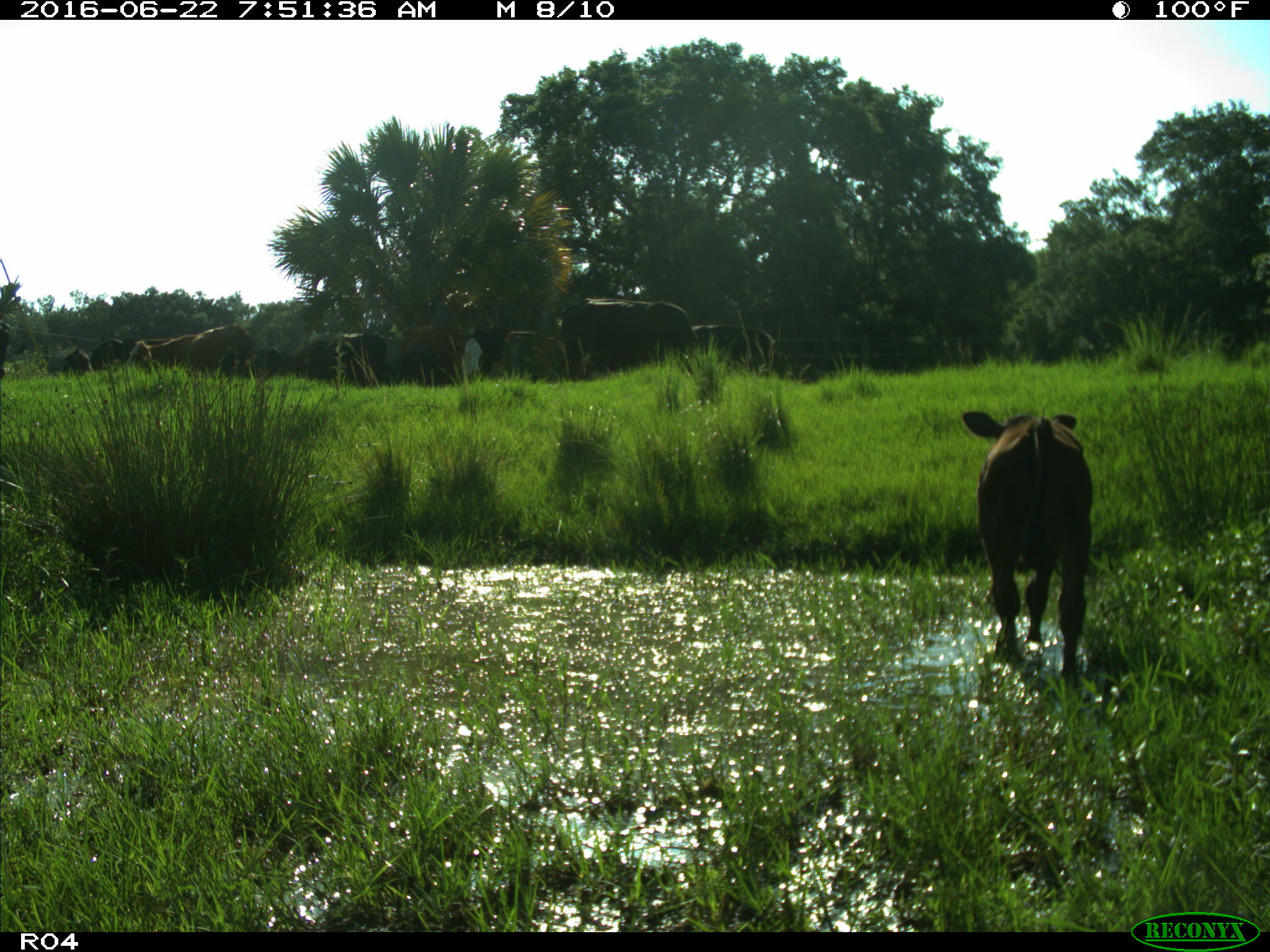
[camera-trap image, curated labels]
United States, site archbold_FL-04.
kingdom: Animalia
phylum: Chordata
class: Mammalia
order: Artiodactyla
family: Bovidae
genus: Bos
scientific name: Bos taurus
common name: domestic cow